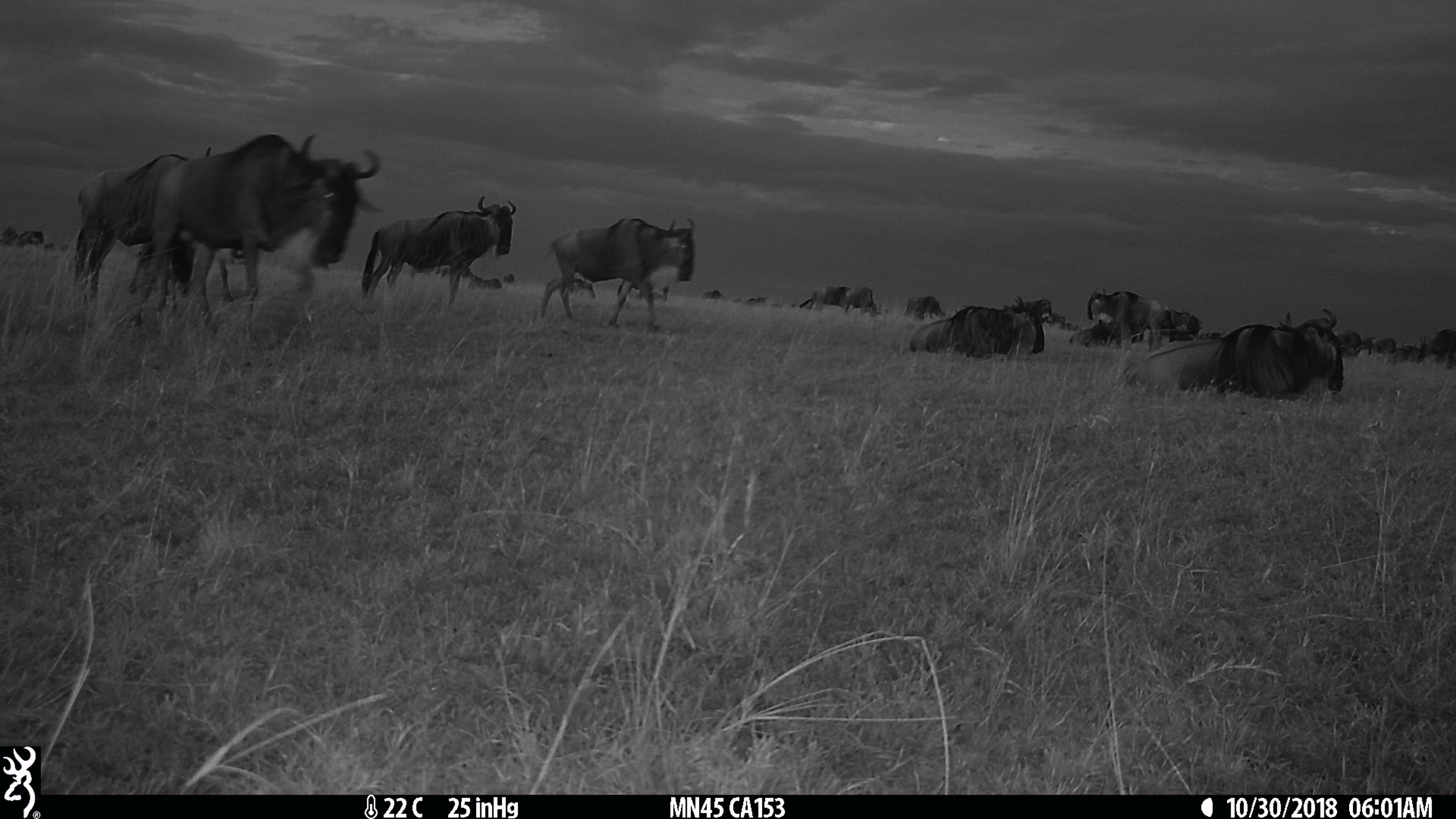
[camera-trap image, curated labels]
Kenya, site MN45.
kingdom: Animalia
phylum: Chordata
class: Mammalia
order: Artiodactyla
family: Bovidae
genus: Connochaetes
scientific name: Connochaetes taurinus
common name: blue wildebeest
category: wildebeest